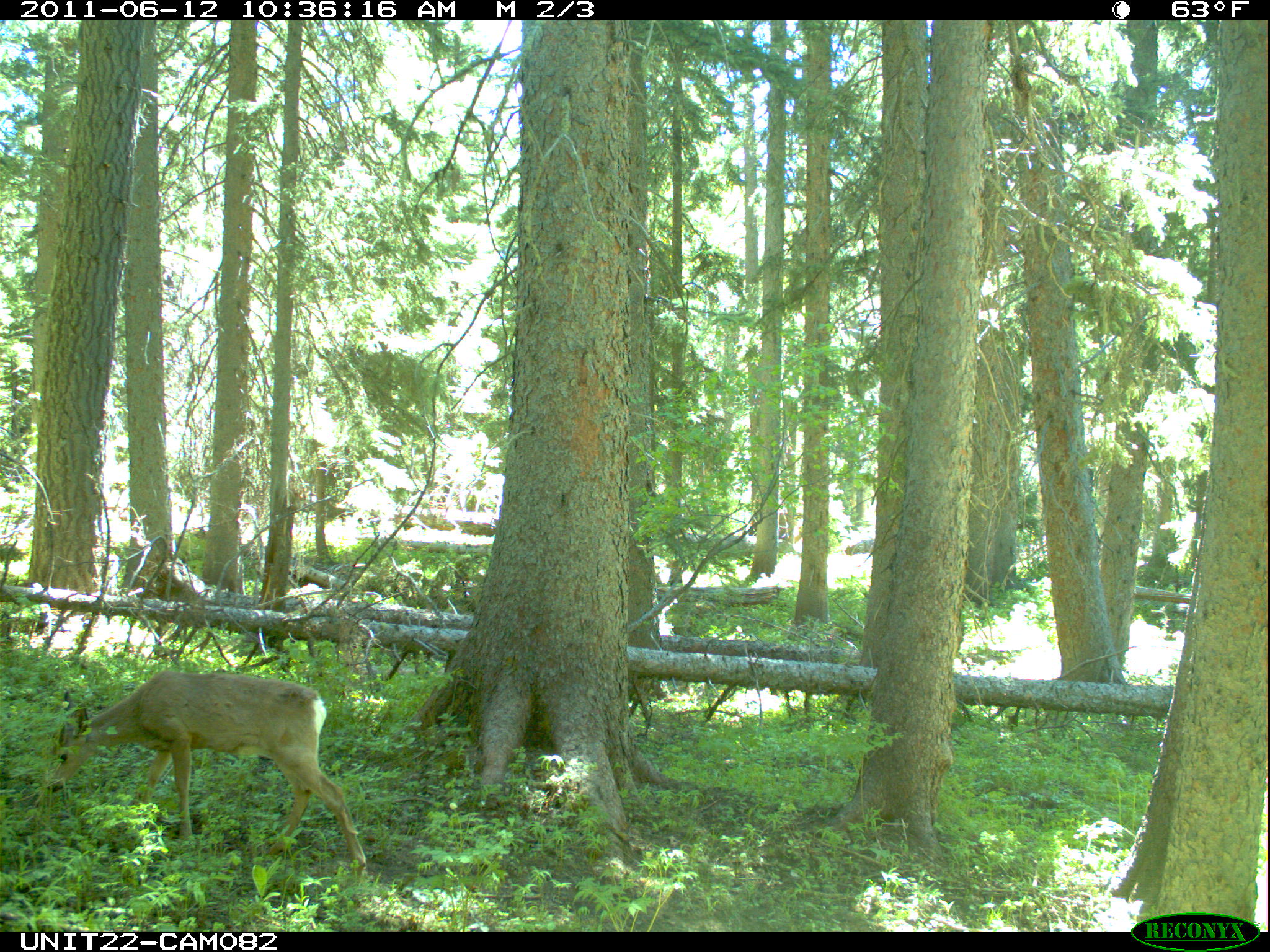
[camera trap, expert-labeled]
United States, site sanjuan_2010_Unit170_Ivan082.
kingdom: Animalia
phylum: Chordata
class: Mammalia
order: Artiodactyla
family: Cervidae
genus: Odocoileus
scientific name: Odocoileus hemionus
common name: mule deer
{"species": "Odocoileus hemionus (mule deer)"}